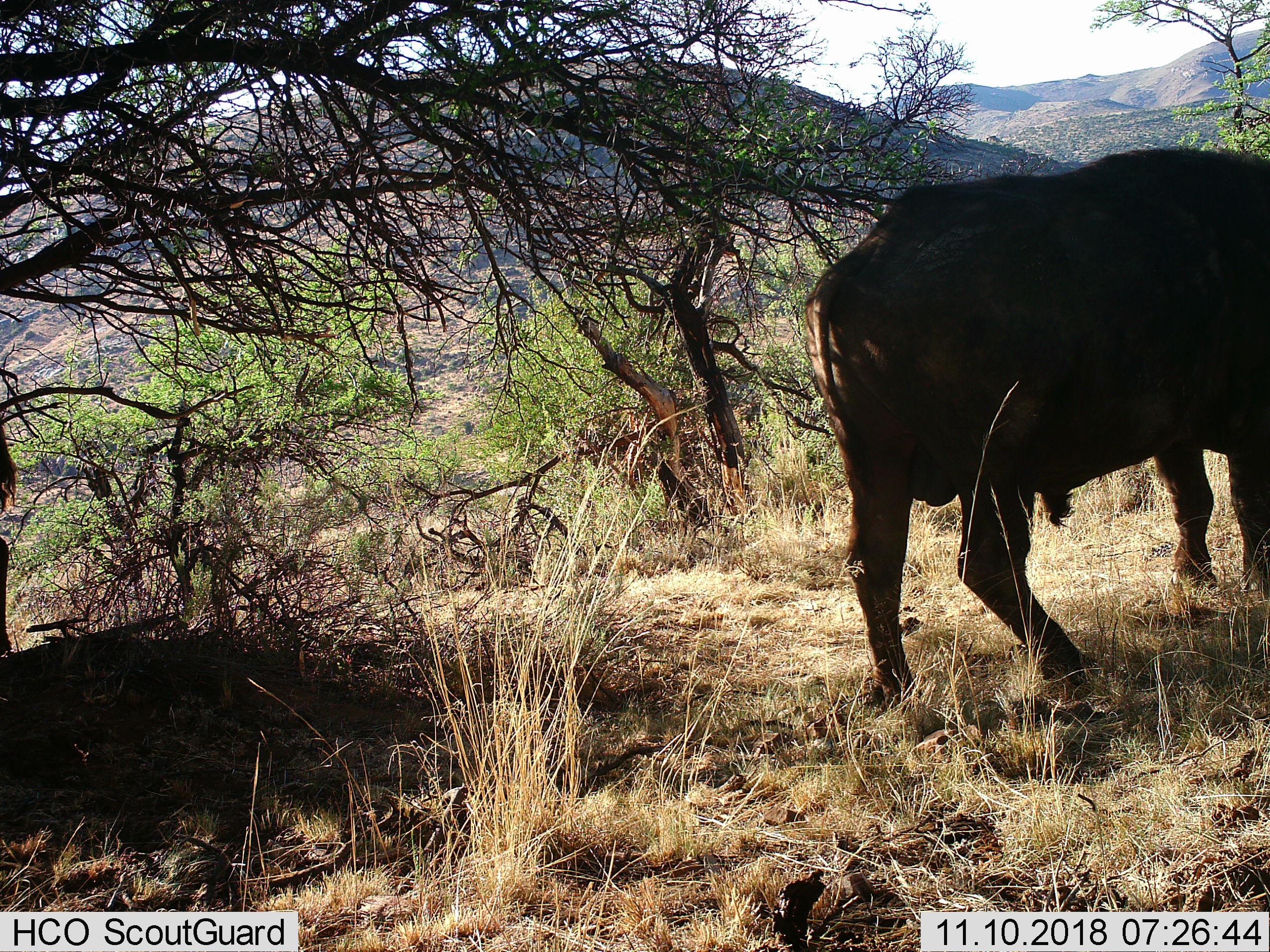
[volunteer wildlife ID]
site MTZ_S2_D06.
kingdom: Animalia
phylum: Chordata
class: Mammalia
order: Artiodactyla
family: Bovidae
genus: Syncerus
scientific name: Syncerus caffer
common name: african buffalo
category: buffalo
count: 1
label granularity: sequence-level